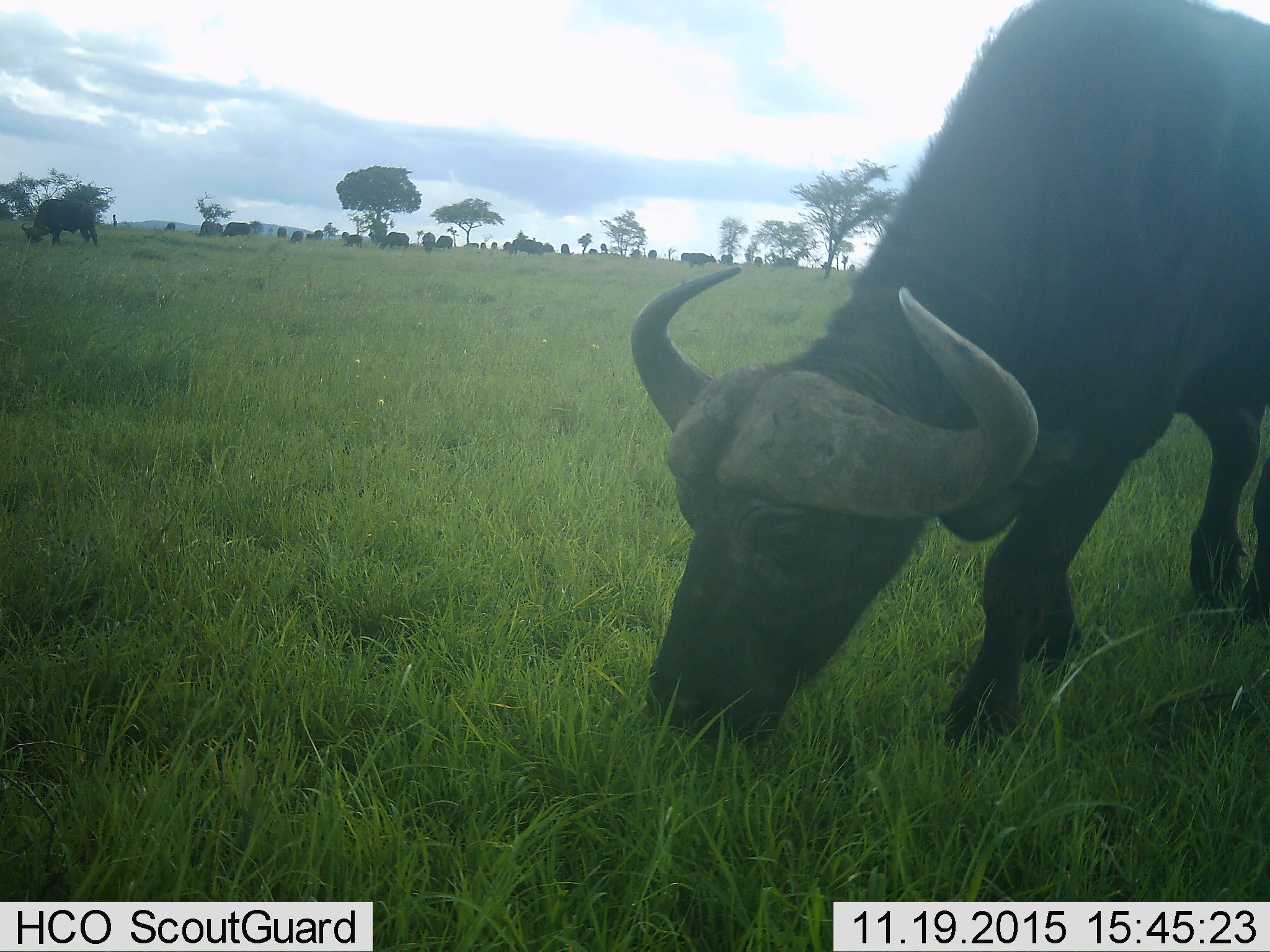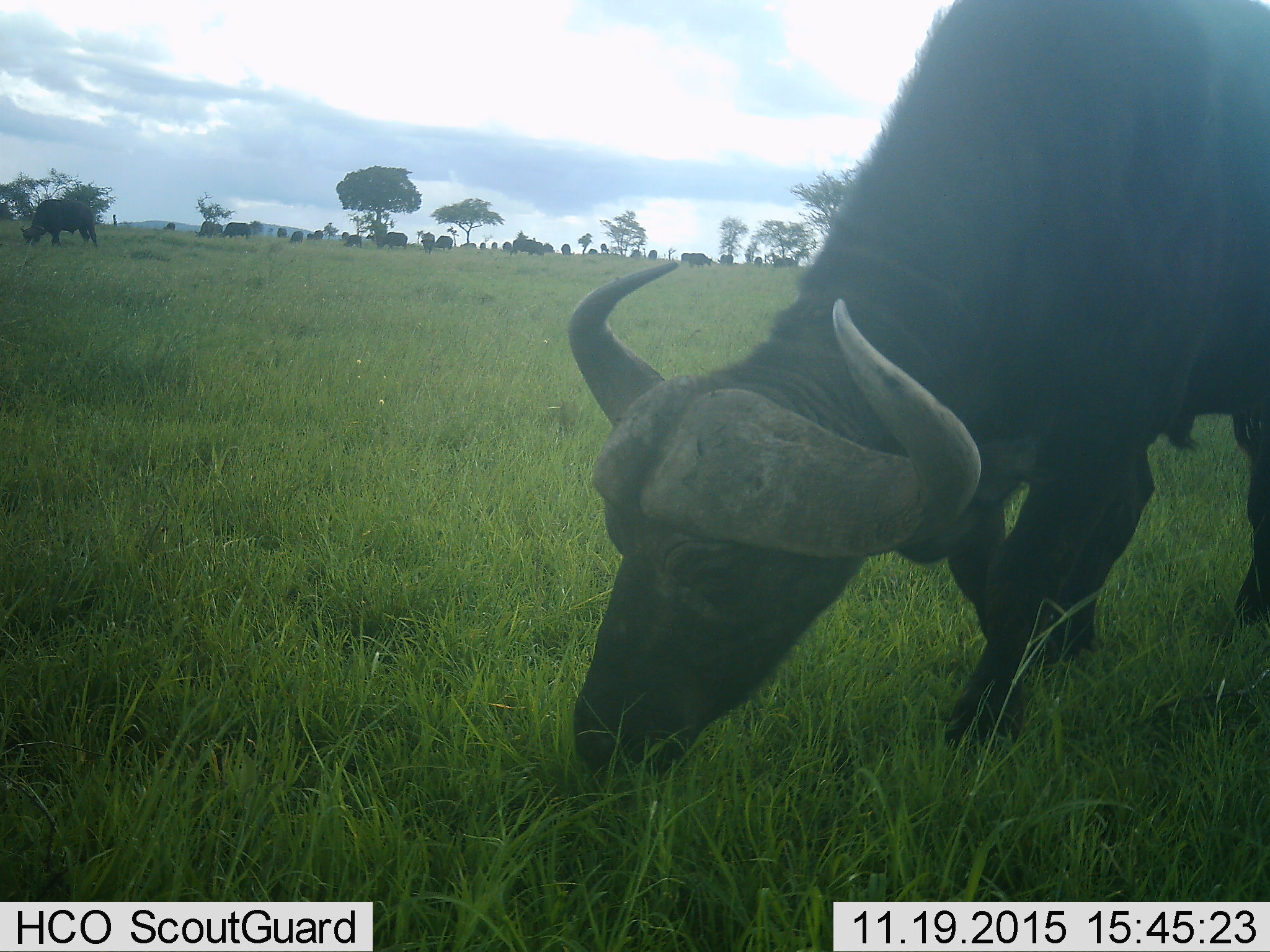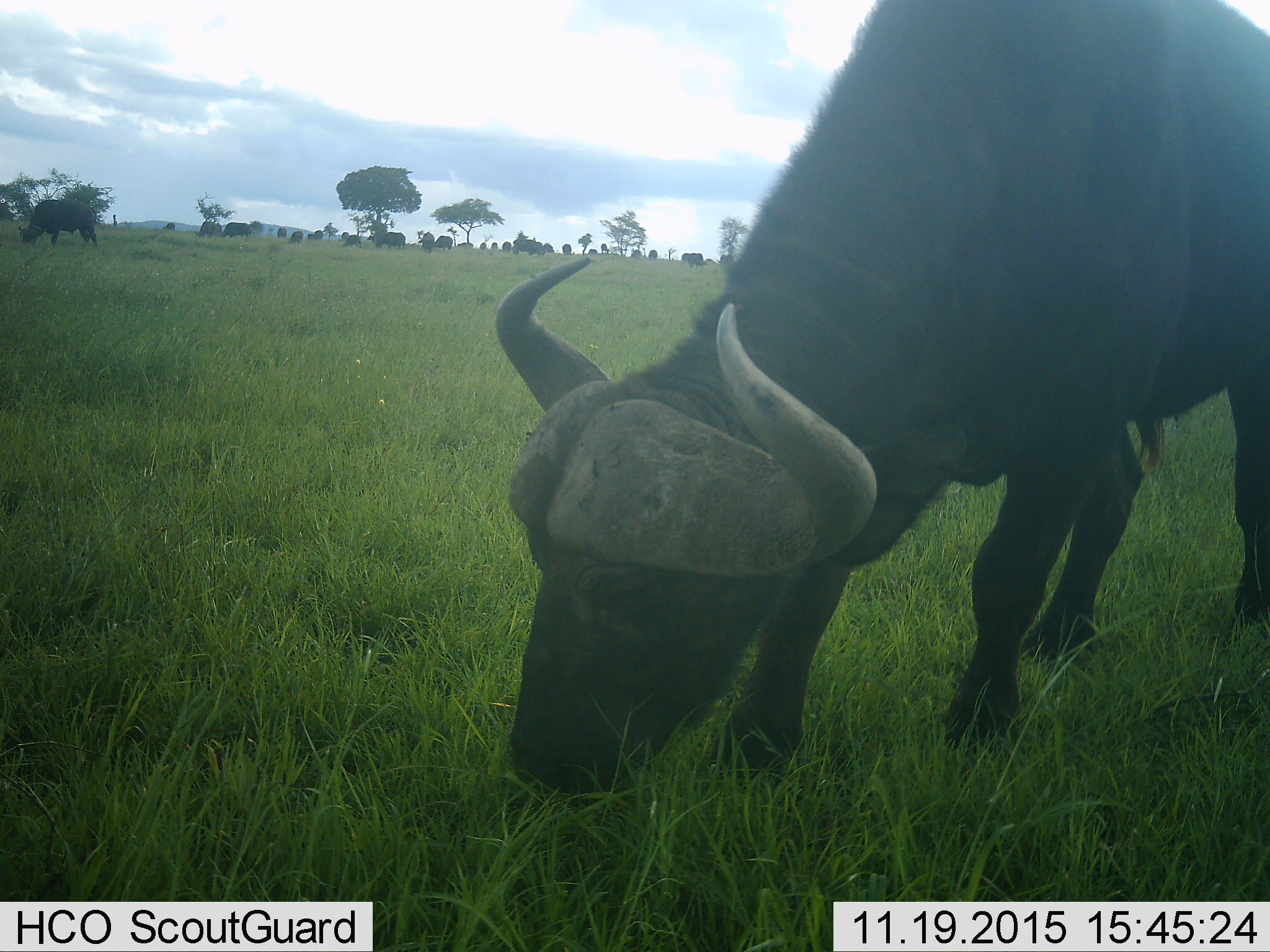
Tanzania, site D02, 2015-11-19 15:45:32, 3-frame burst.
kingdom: Animalia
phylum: Chordata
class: Mammalia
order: Artiodactyla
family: Bovidae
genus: Syncerus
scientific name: Syncerus caffer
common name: cape buffalo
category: buffalo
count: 11-50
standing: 31%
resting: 12%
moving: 31%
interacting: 0%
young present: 19%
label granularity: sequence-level